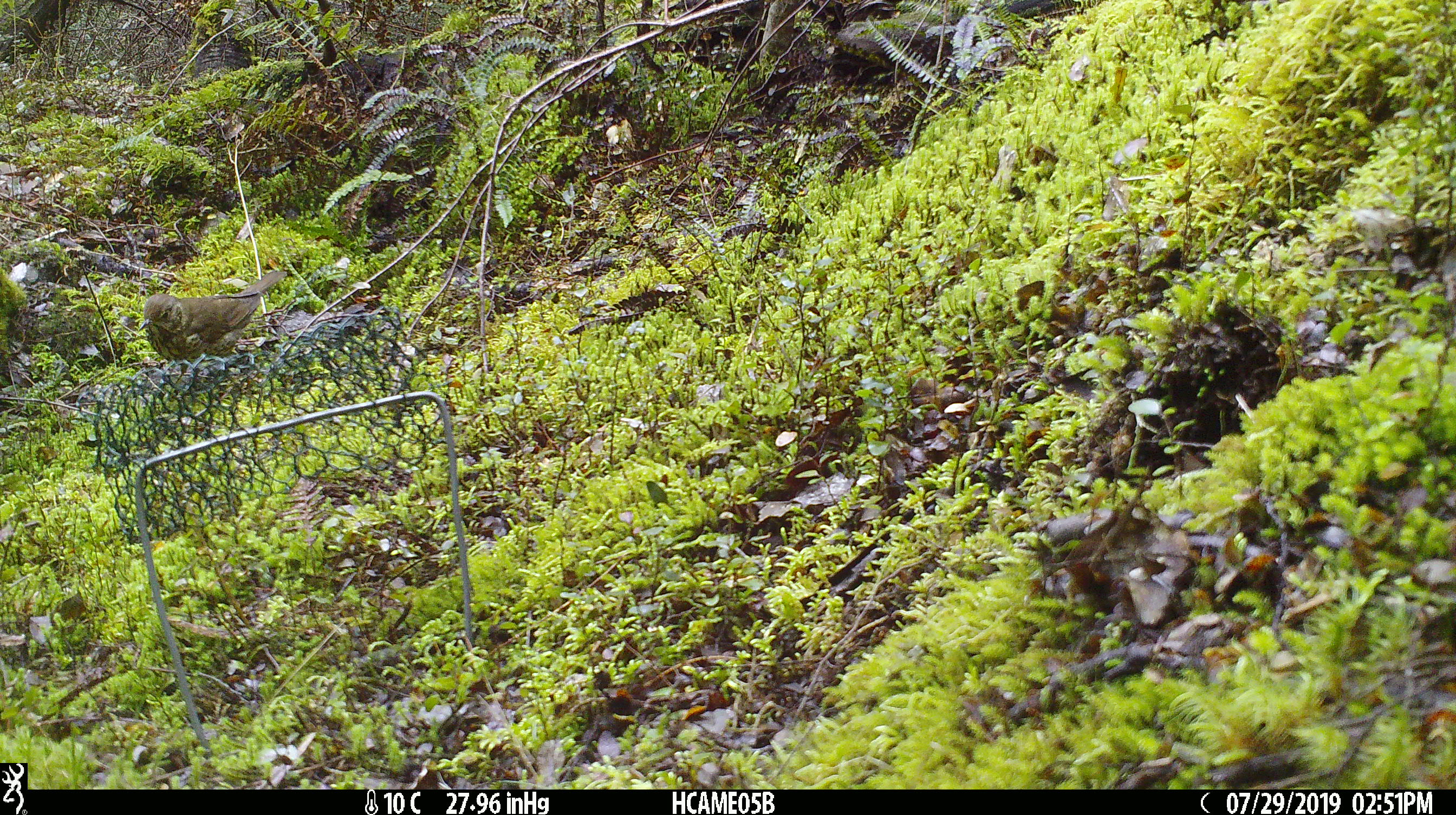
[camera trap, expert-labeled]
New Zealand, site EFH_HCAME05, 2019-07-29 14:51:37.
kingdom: Animalia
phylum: Chordata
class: Aves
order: Passeriformes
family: Turdidae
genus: Turdus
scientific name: Turdus philomelos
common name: song thrush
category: thrush